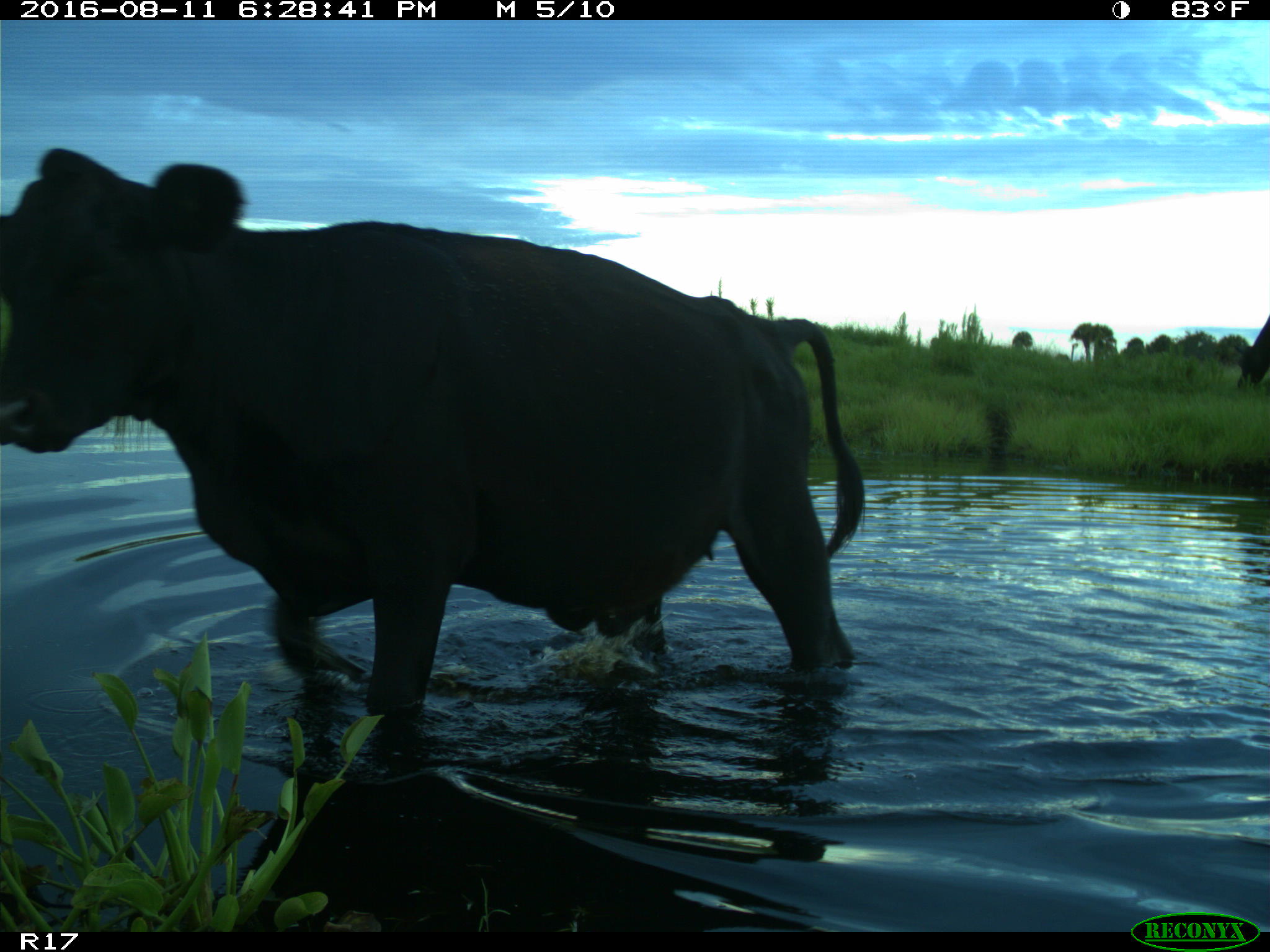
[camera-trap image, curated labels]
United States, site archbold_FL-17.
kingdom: Animalia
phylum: Chordata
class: Mammalia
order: Artiodactyla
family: Bovidae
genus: Bos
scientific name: Bos taurus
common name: domestic cow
Bos taurus (domestic cow).